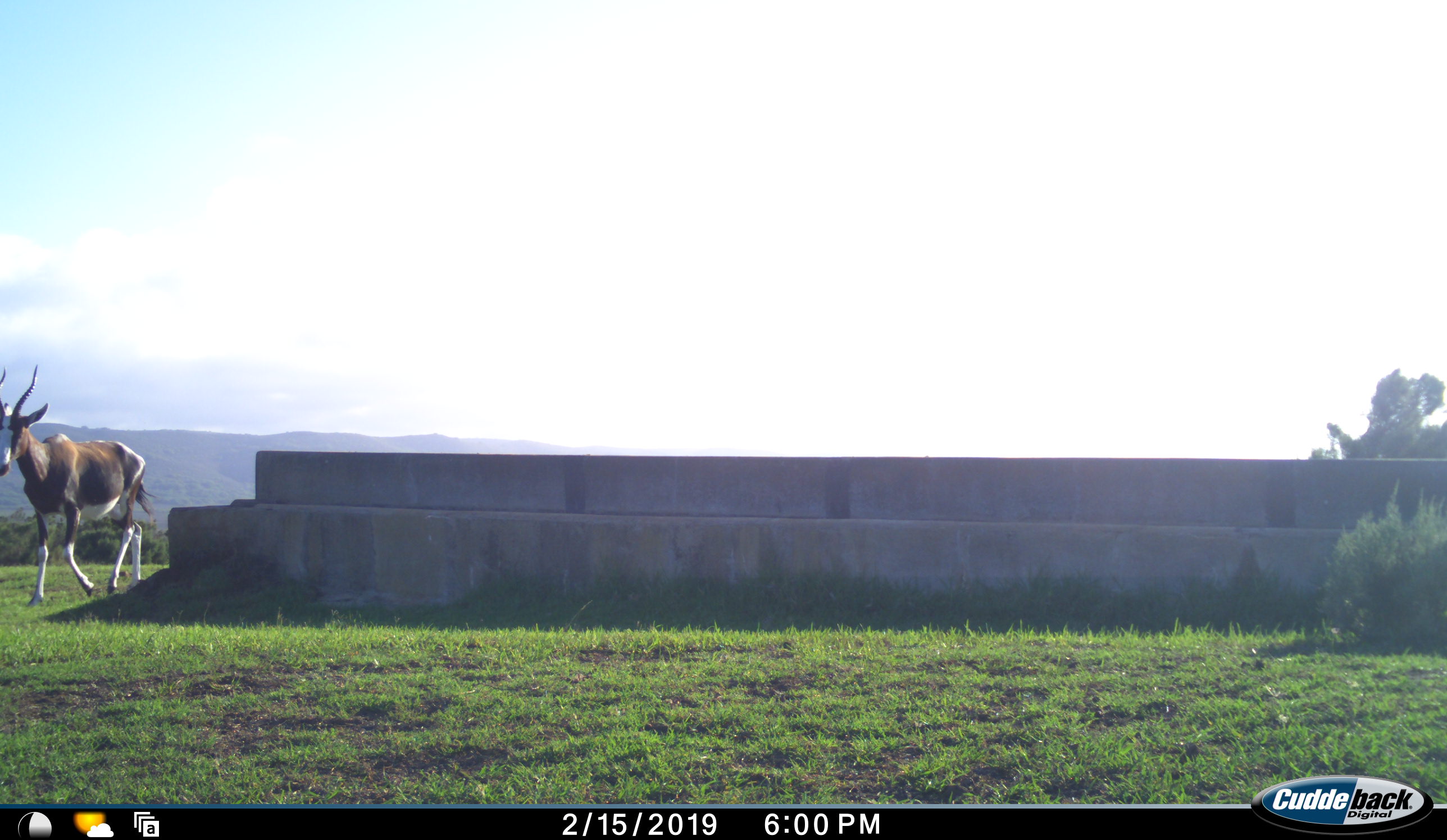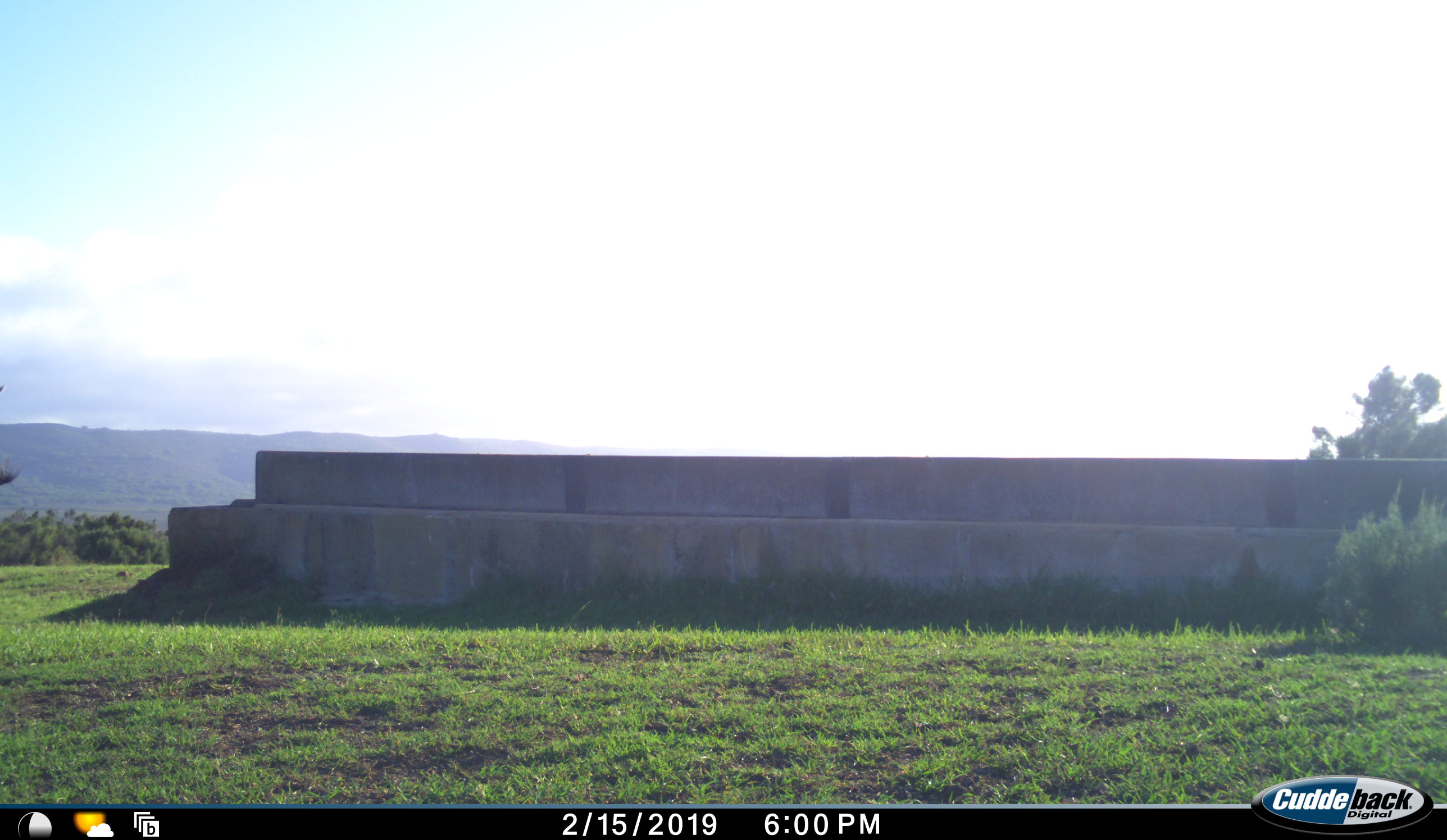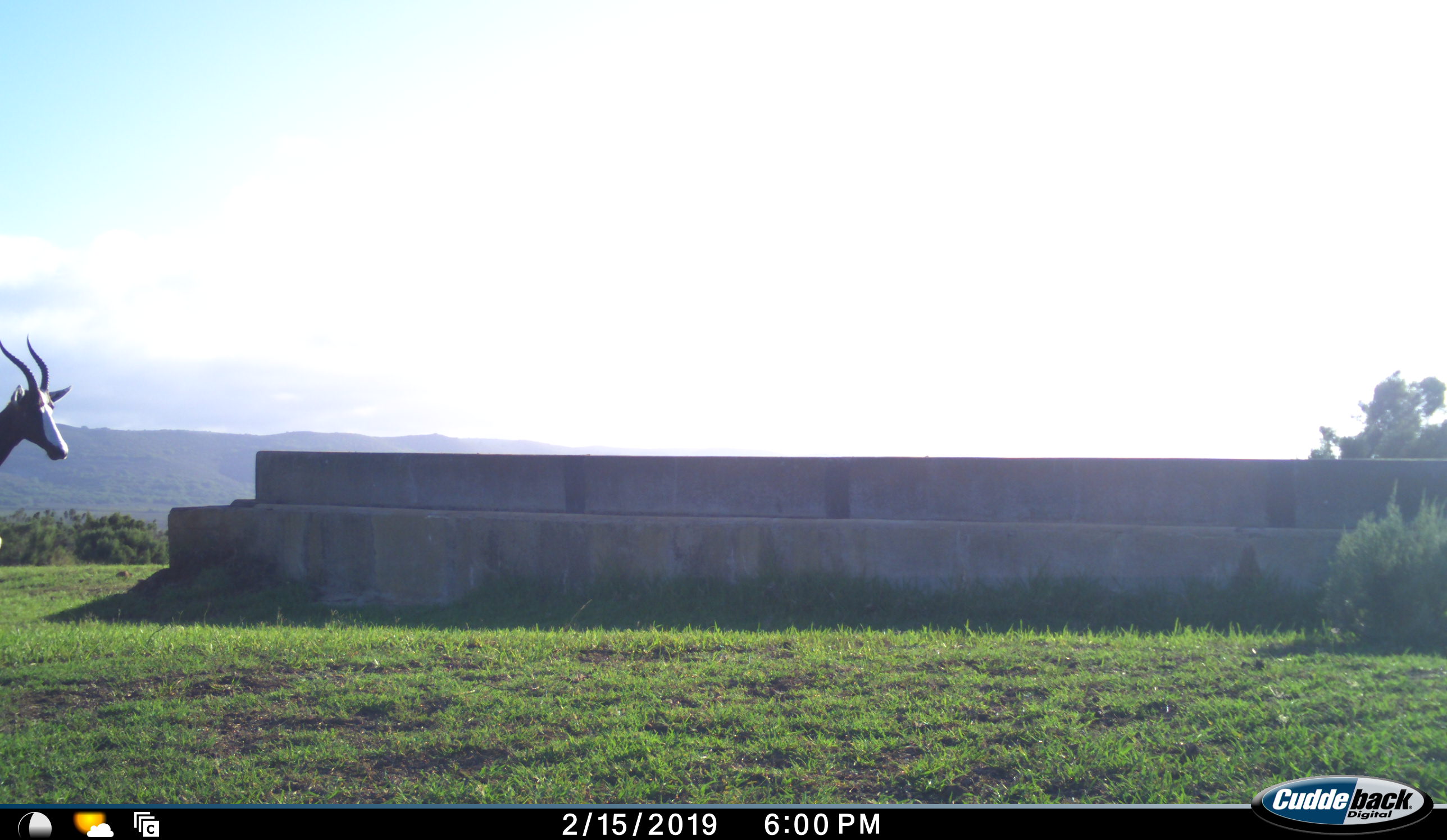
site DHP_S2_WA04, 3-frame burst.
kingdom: Animalia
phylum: Chordata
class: Mammalia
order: Artiodactyla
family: Bovidae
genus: Damaliscus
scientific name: Damaliscus pygargus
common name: bontebok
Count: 1.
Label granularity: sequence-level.